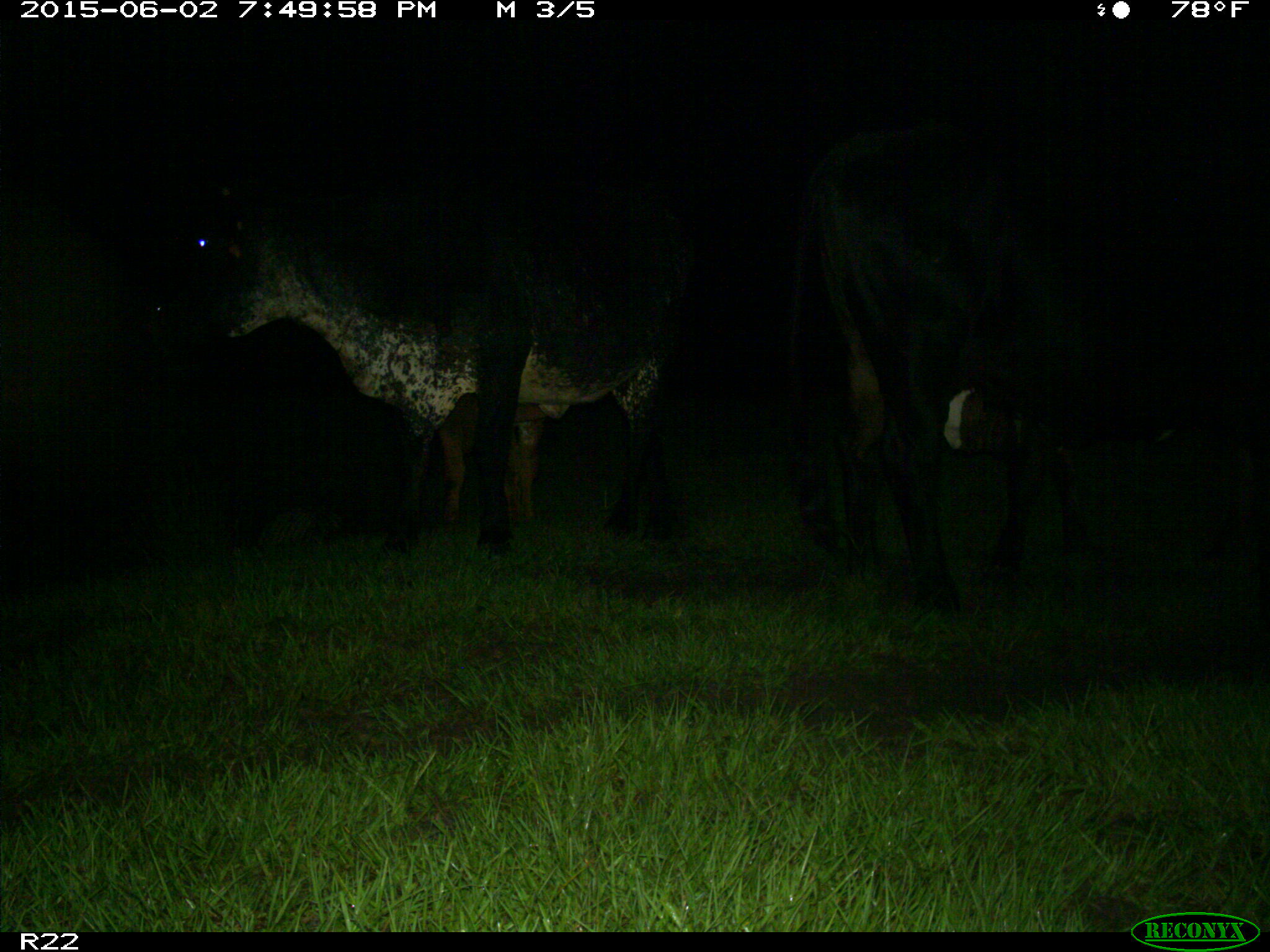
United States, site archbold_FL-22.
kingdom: Animalia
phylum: Chordata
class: Mammalia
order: Artiodactyla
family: Bovidae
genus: Bos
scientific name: Bos taurus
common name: domestic cow